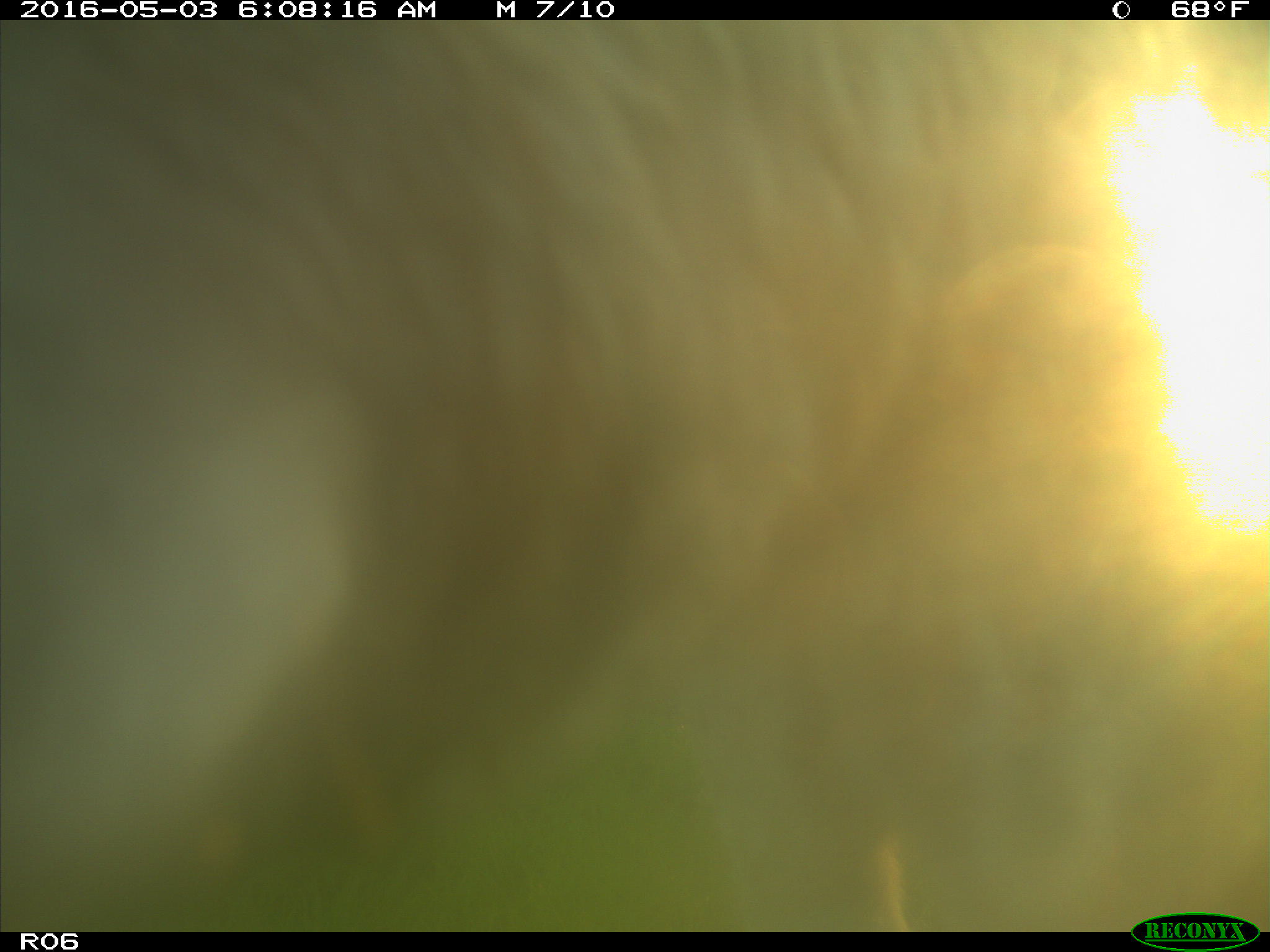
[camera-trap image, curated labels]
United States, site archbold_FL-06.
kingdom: Animalia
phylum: Chordata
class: Mammalia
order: Artiodactyla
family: Bovidae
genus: Bos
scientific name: Bos taurus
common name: domestic cow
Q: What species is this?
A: Bos taurus (domestic cow).